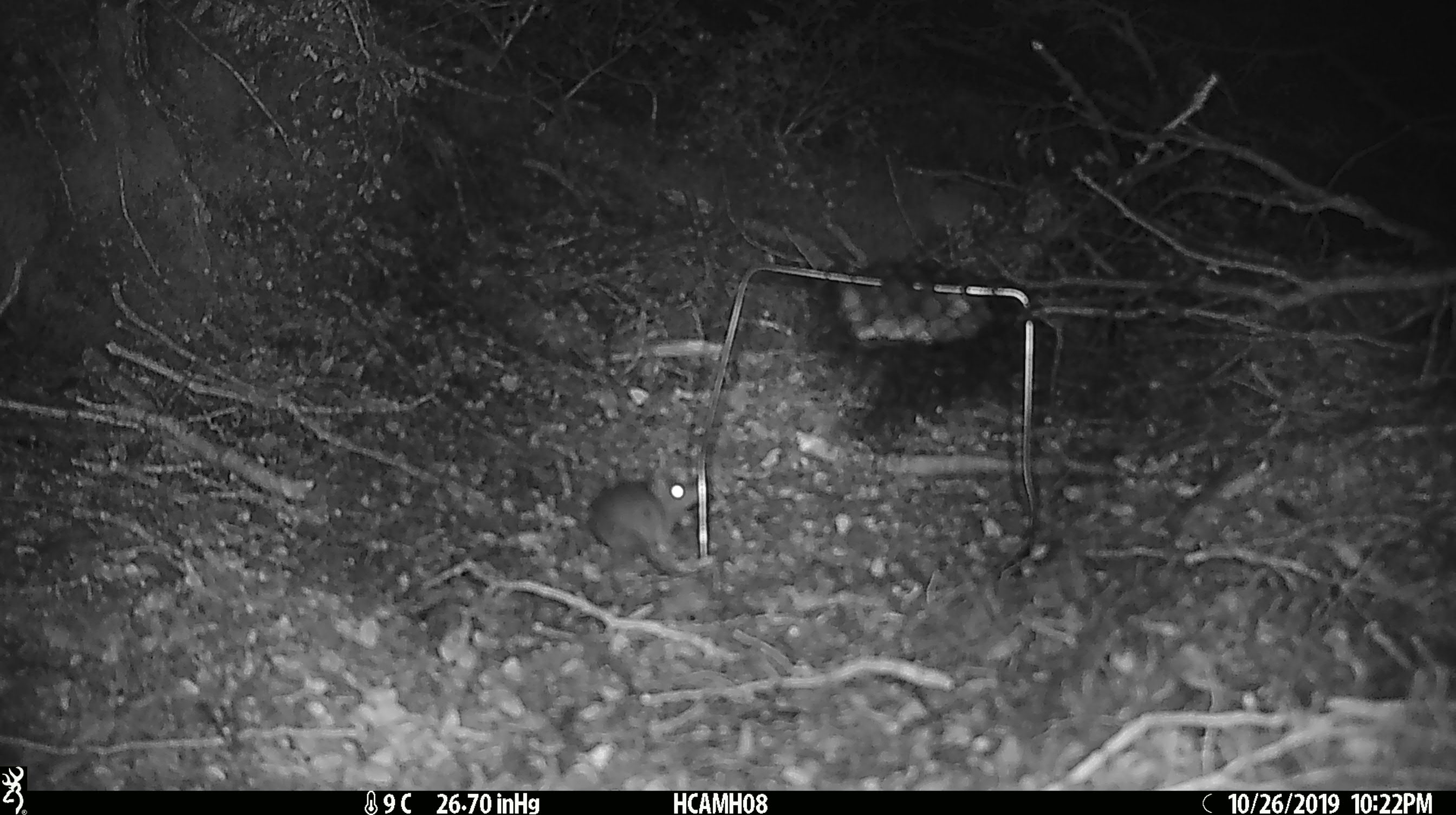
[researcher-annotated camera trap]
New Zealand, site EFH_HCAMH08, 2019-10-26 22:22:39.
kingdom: Animalia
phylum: Chordata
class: Mammalia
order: Rodentia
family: Muridae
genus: Mus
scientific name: Mus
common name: mouse